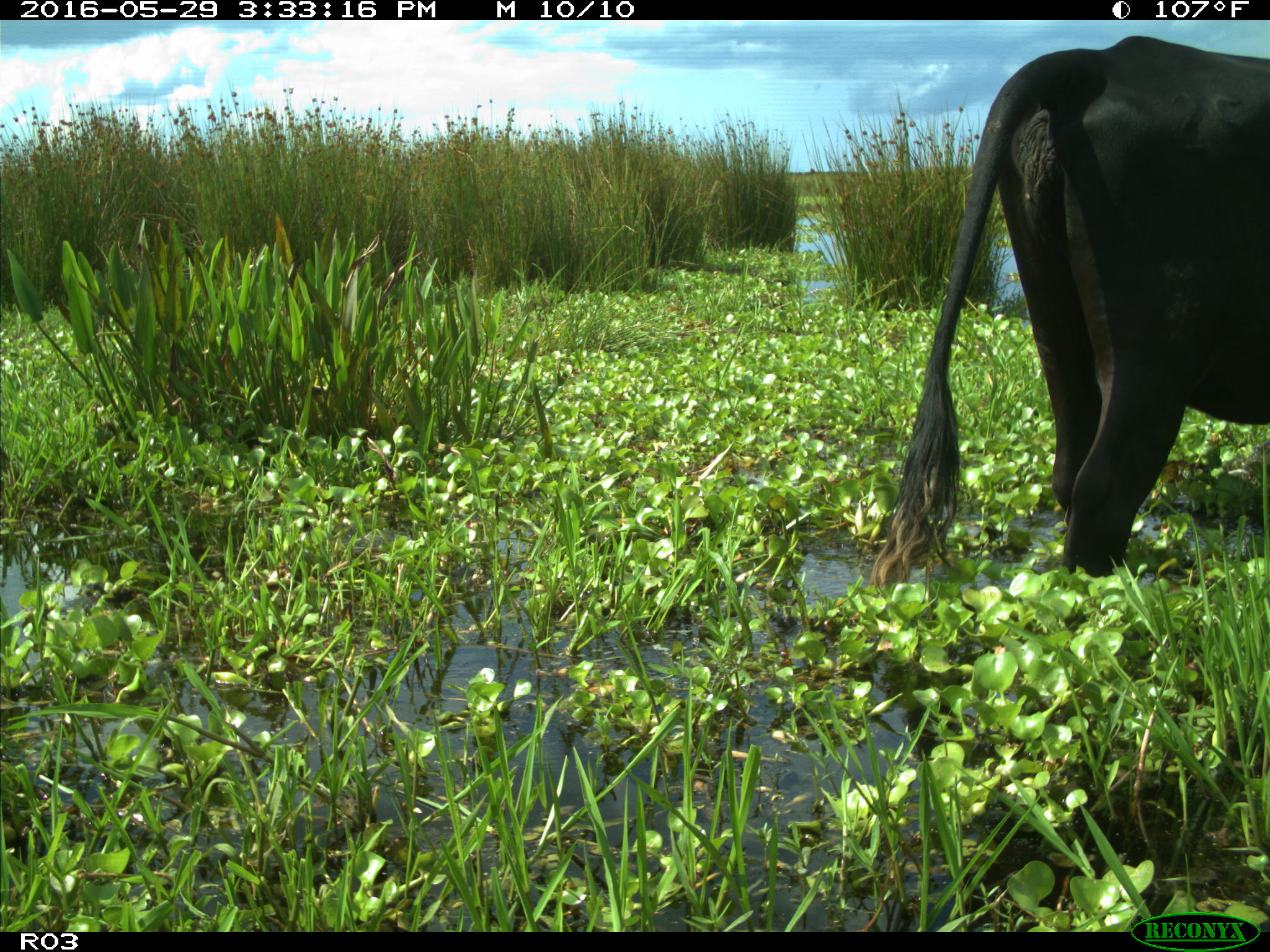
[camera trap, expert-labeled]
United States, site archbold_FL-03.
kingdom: Animalia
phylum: Chordata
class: Mammalia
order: Artiodactyla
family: Bovidae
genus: Bos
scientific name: Bos taurus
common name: domestic cow